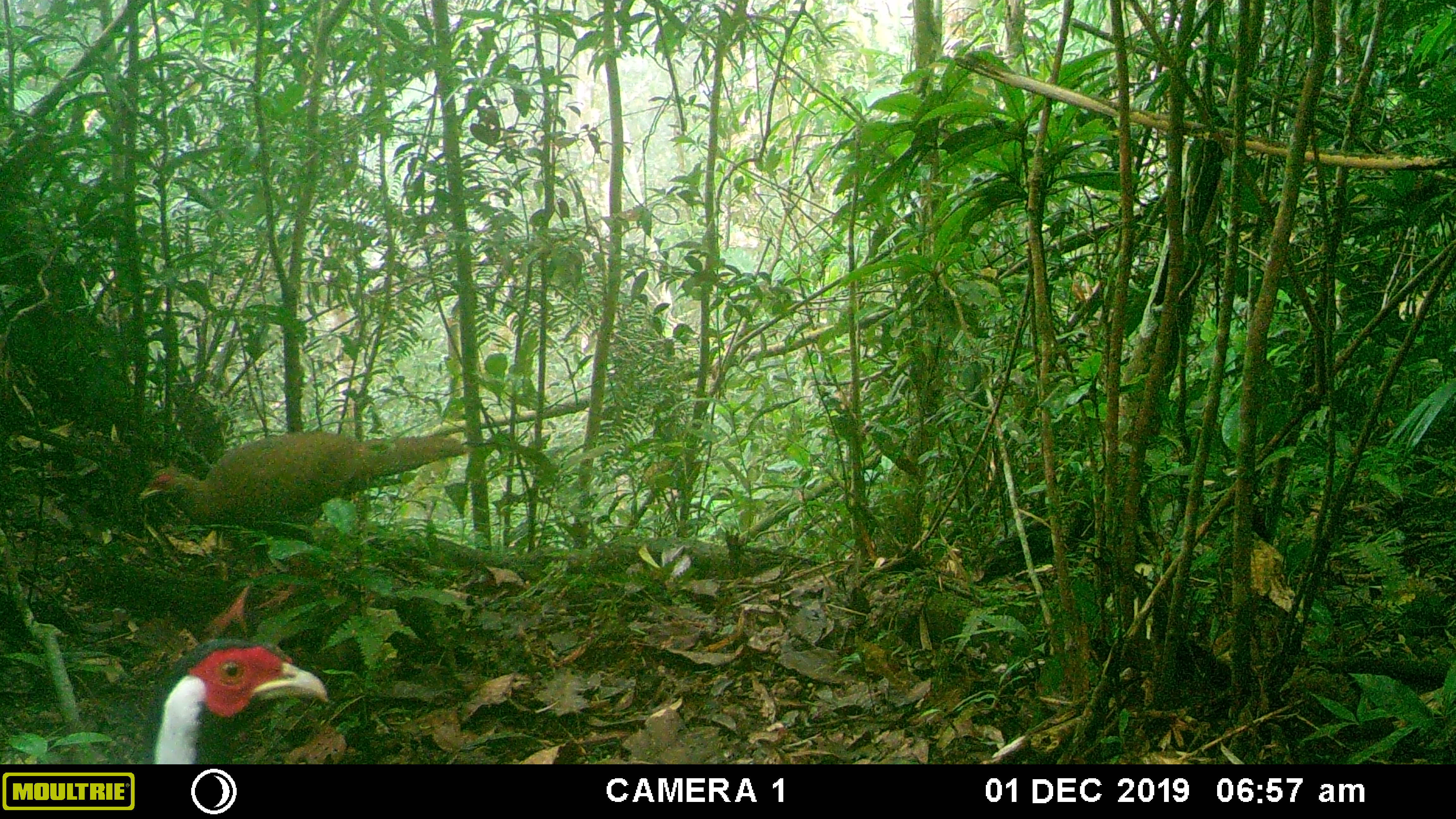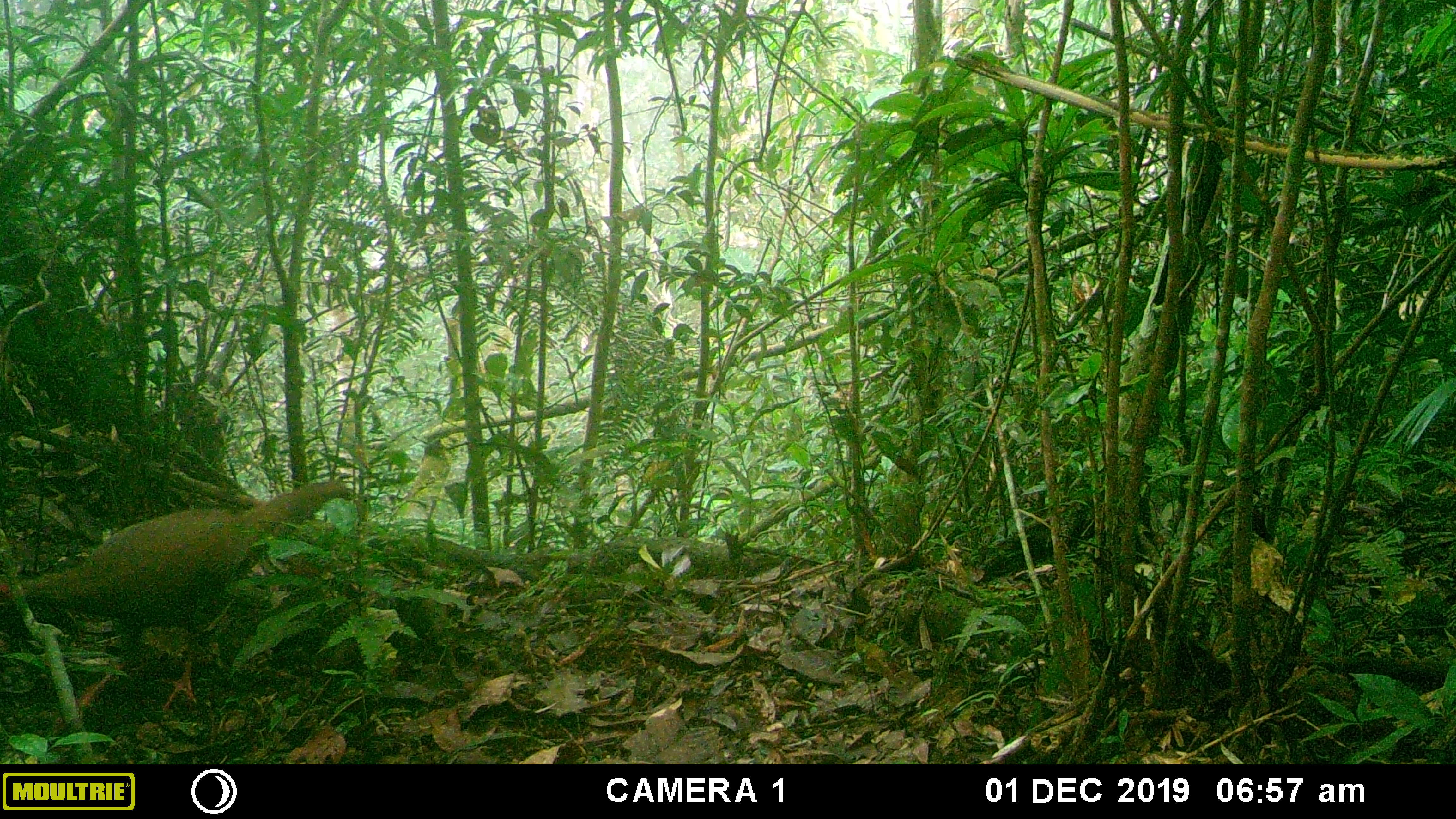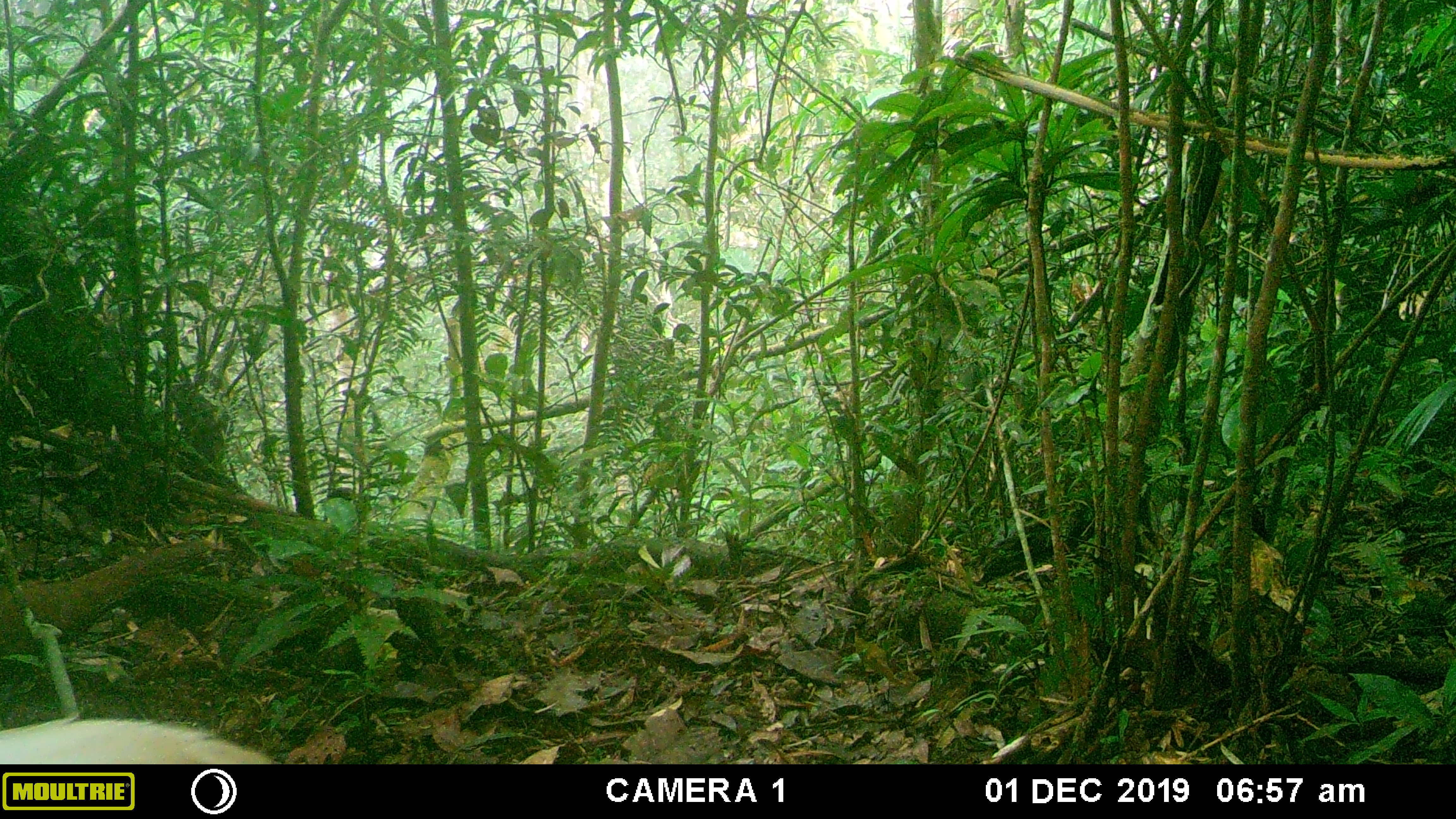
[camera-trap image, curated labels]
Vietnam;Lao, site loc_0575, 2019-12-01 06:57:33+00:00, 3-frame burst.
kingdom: Animalia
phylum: Chordata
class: Aves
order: Galliformes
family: Phasianidae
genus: Lophura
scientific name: Lophura nycthemera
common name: silver pheasant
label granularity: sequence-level